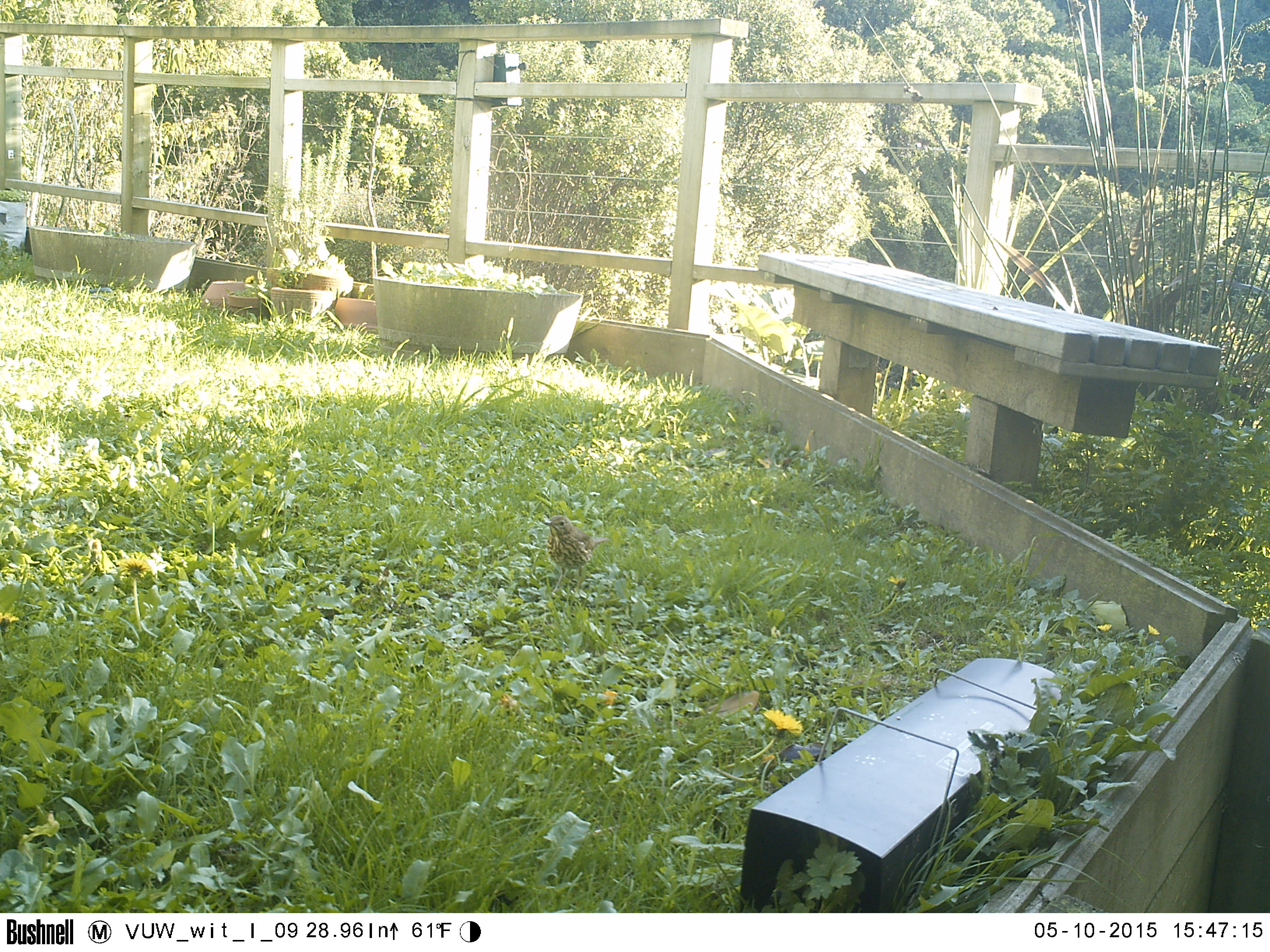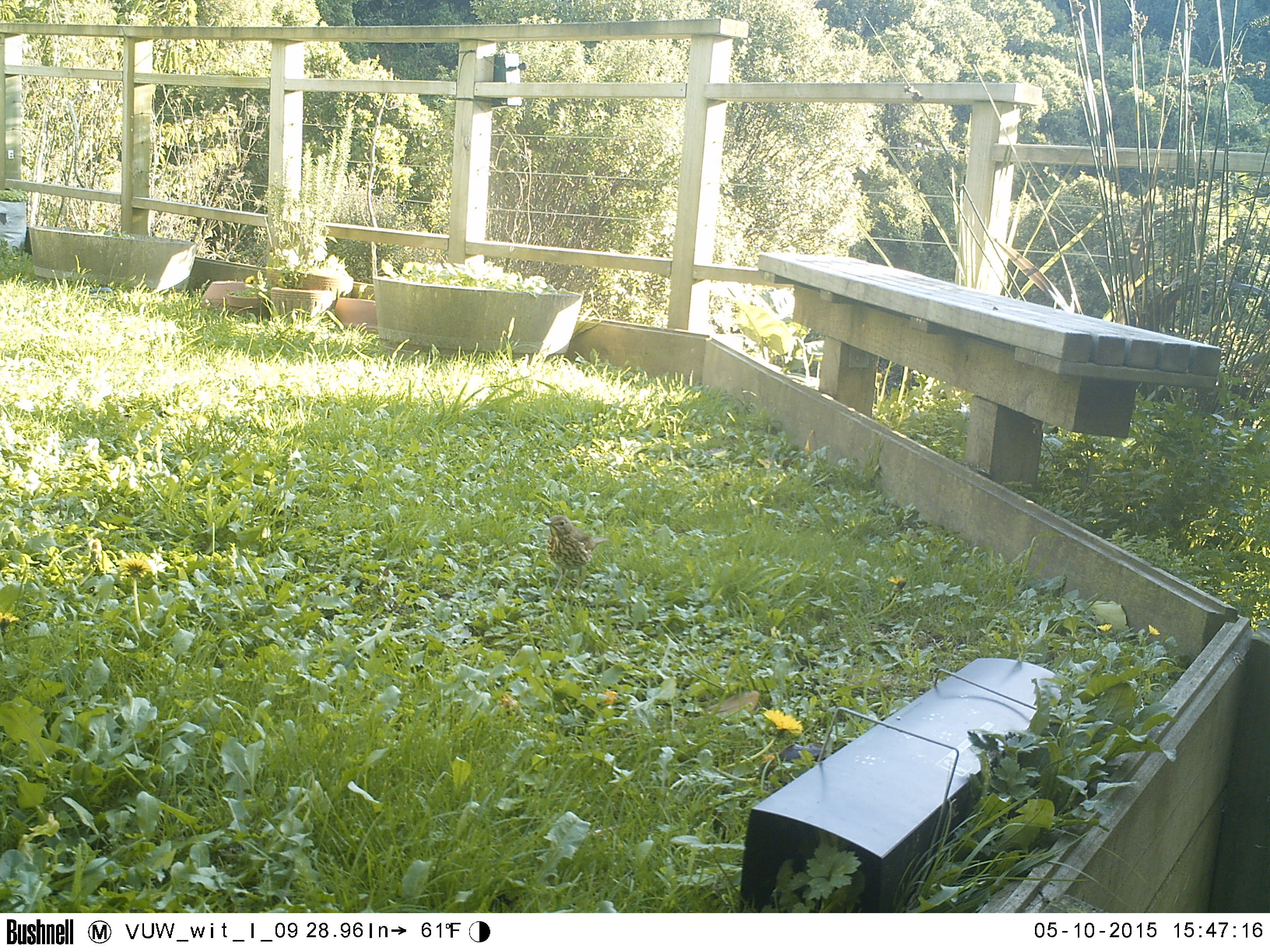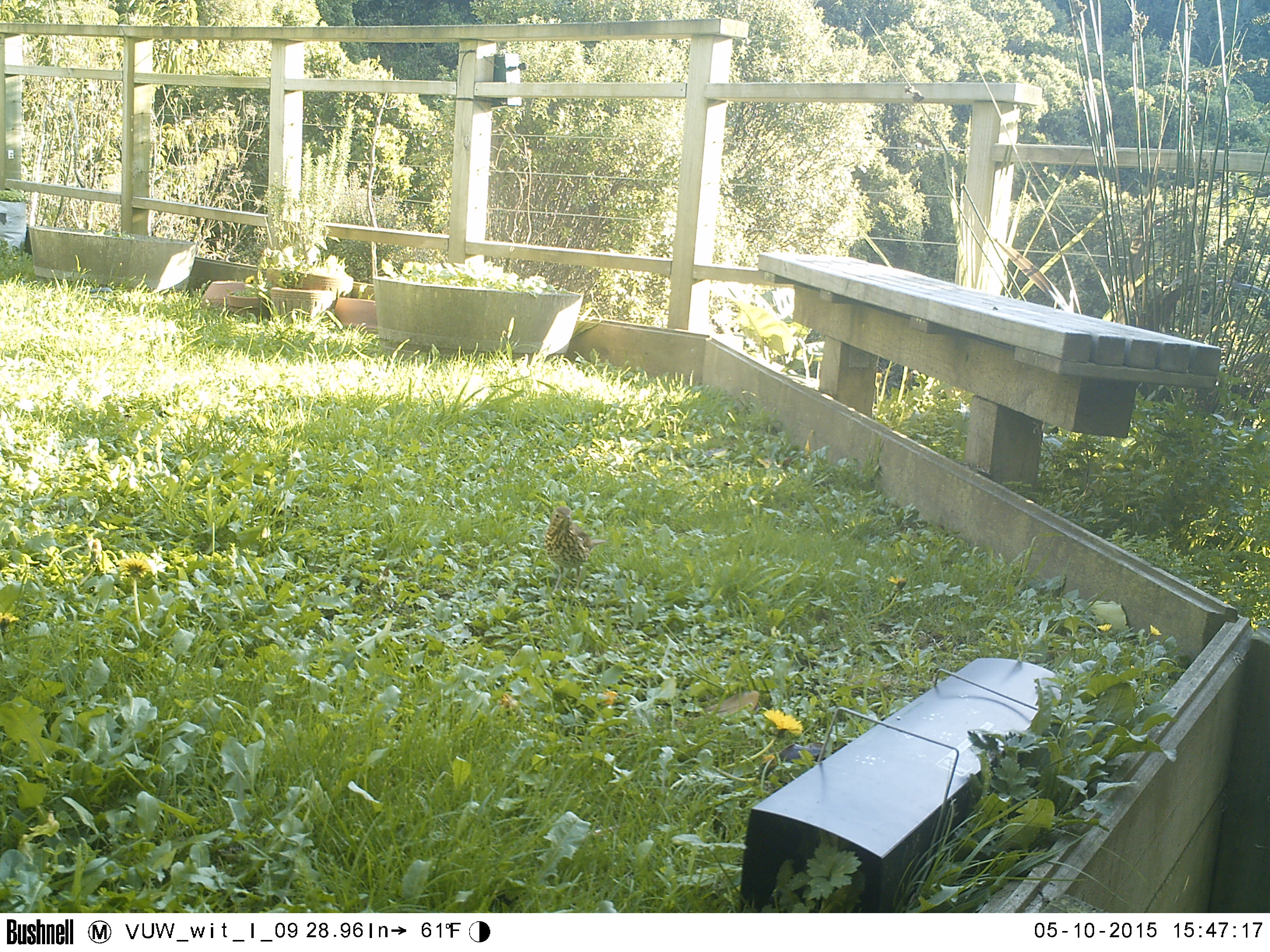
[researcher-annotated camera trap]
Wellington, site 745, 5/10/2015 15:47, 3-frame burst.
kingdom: Animalia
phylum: Chordata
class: Aves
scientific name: Aves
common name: bird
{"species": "bird (Aves)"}